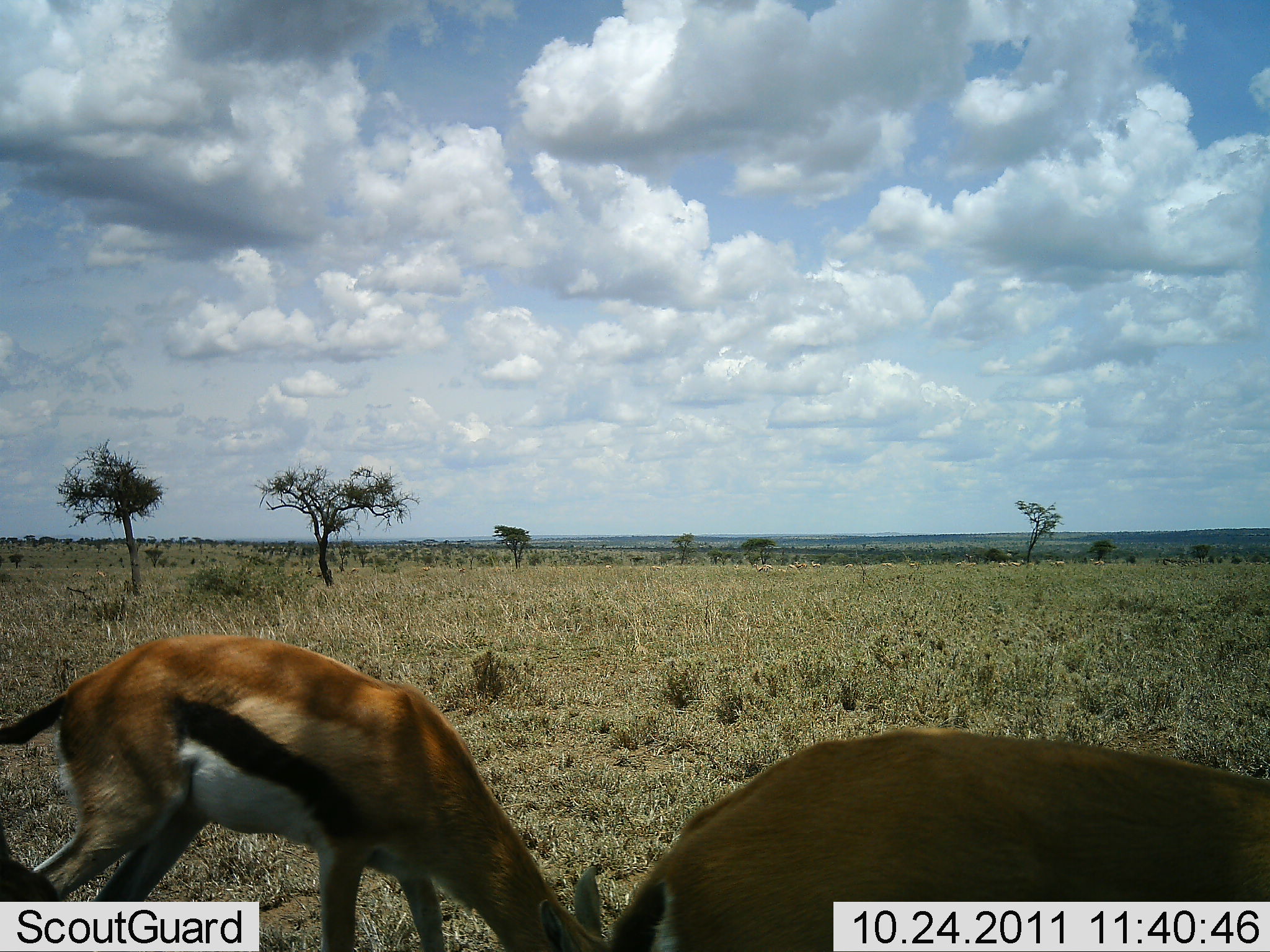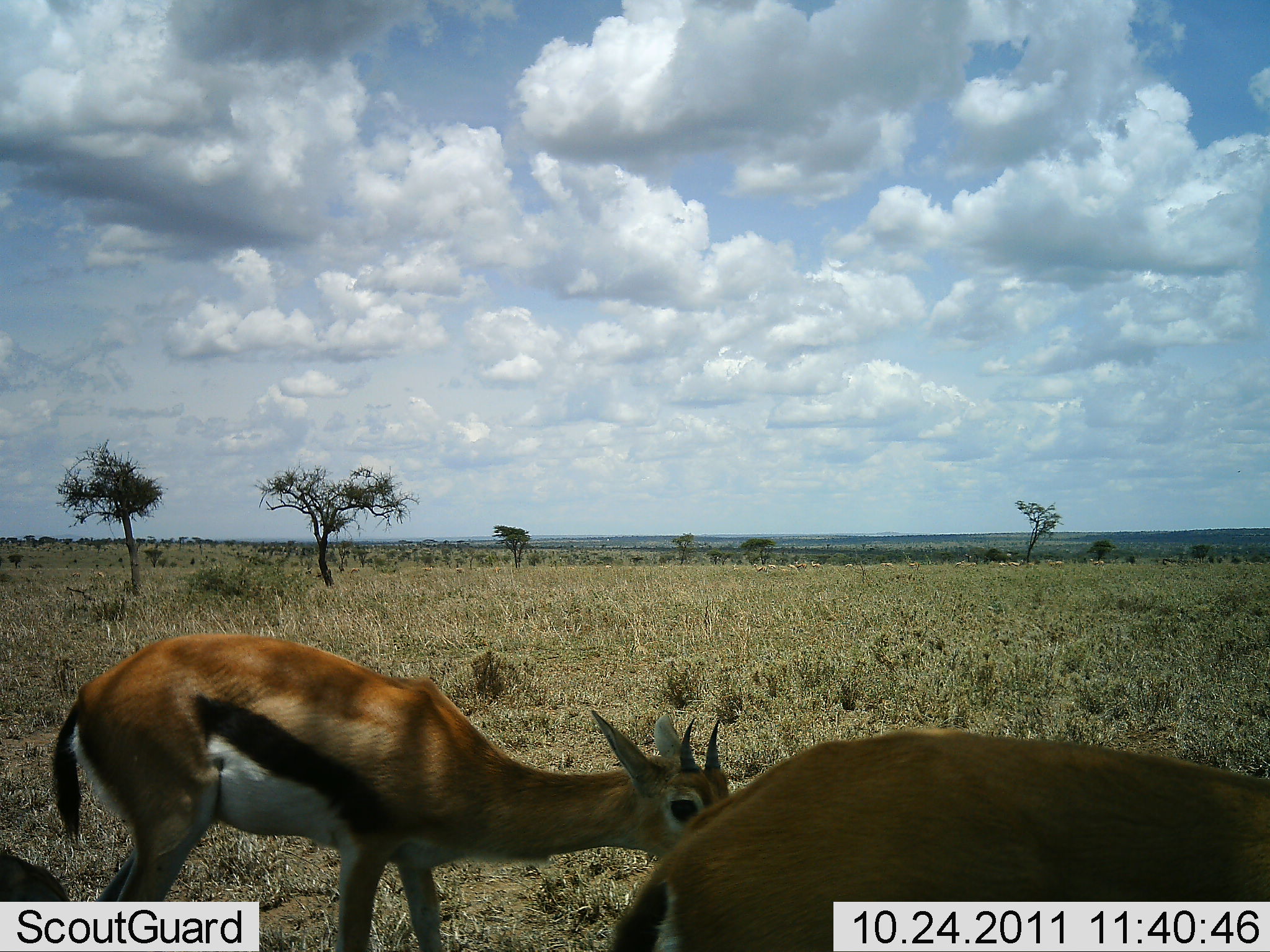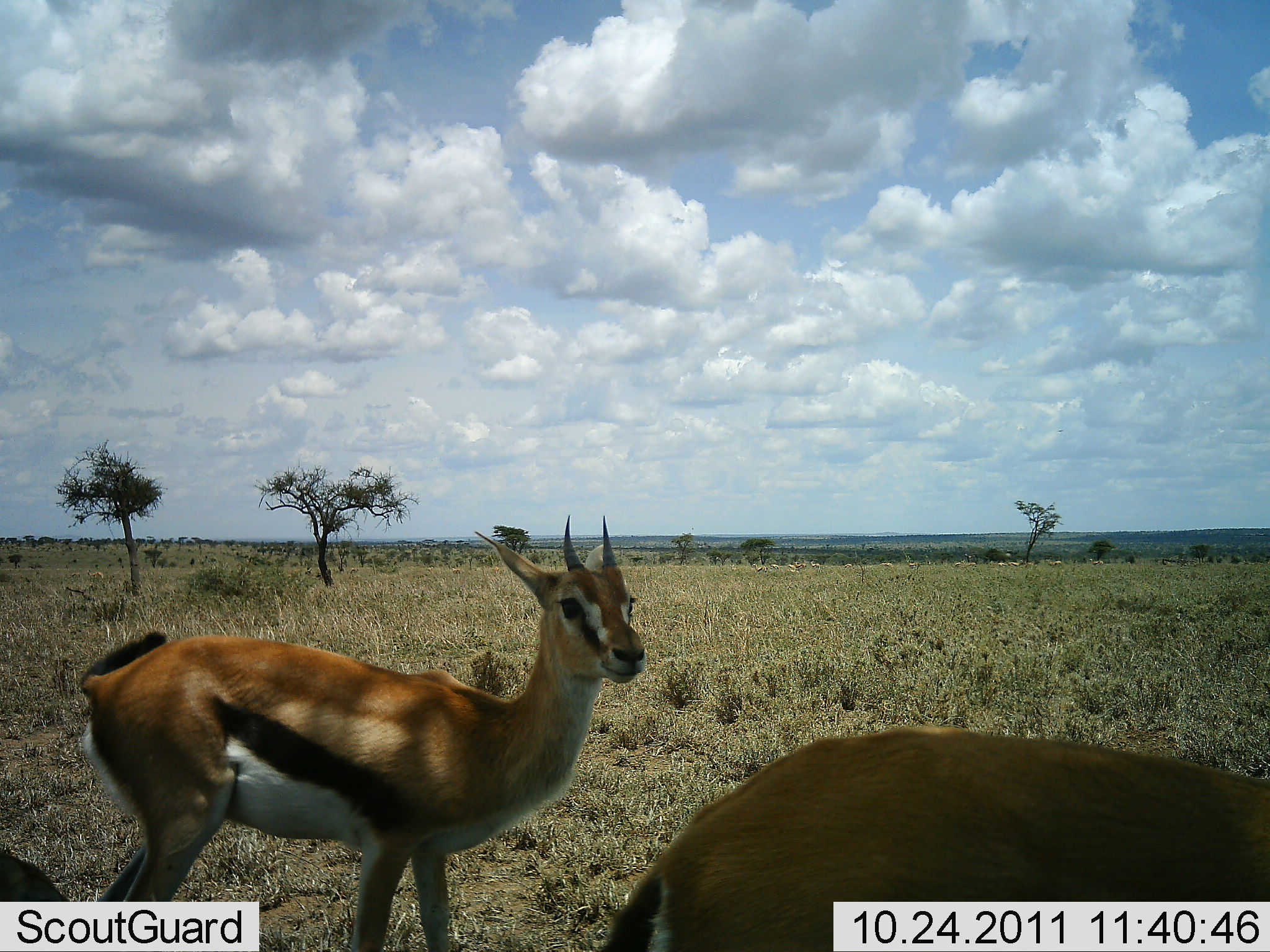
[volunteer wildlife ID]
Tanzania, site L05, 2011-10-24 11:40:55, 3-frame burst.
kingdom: Animalia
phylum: Chordata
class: Mammalia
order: Artiodactyla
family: Bovidae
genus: Eudorcas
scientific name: Eudorcas thomsonii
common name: thomson's gazelle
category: gazellethomsons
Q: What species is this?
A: Gazellethomsons (thomson's gazelle) (Eudorcas thomsonii).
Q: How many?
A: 2.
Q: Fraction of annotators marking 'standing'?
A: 47%.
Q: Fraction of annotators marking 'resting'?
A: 0%.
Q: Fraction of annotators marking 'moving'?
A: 29%.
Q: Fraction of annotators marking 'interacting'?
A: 6%.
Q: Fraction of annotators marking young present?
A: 6%.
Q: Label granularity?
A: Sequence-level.